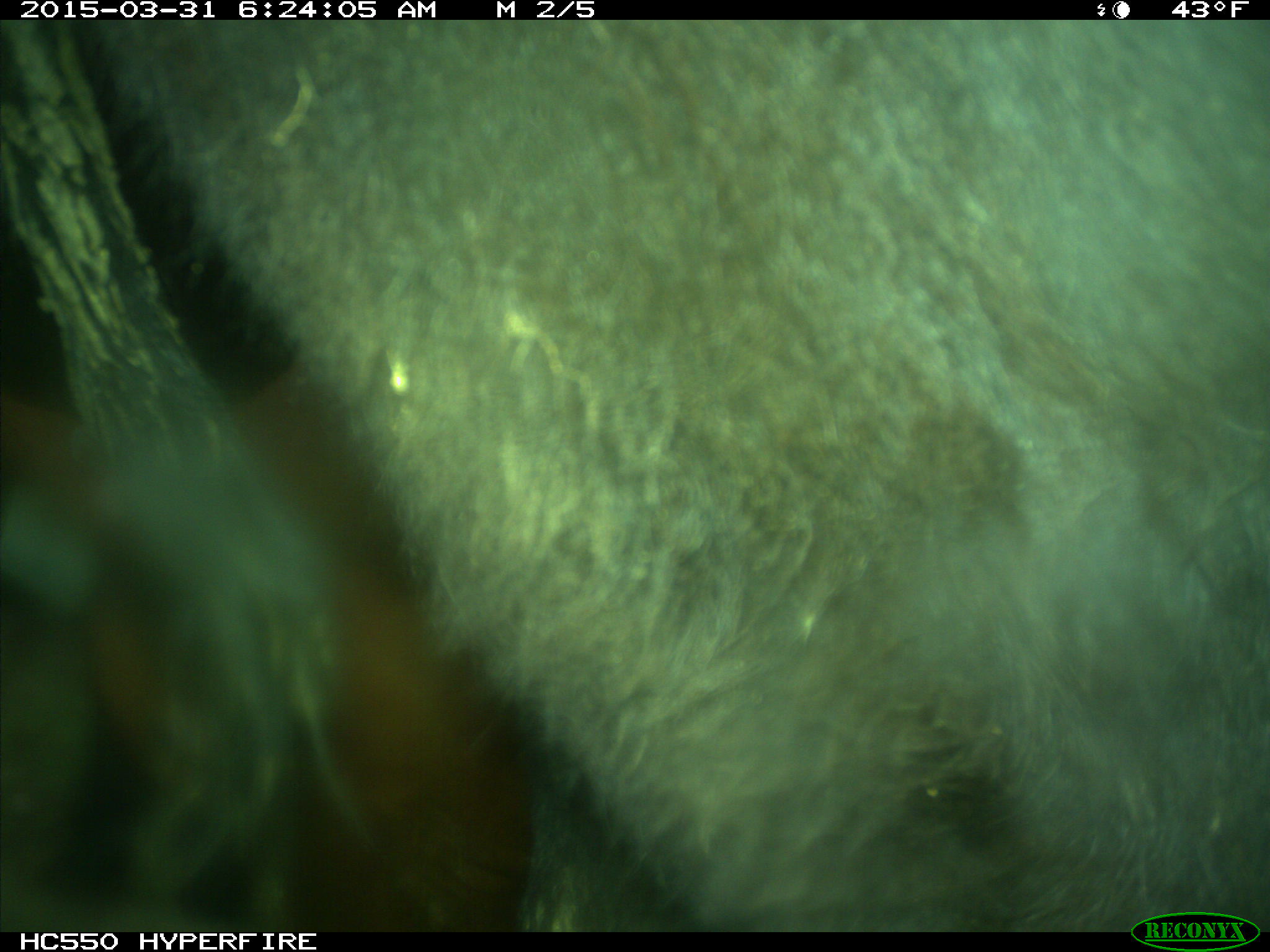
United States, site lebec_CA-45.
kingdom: Animalia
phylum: Chordata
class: Mammalia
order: Artiodactyla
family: Bovidae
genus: Bos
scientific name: Bos taurus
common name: domestic cow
Bos taurus (domestic cow).